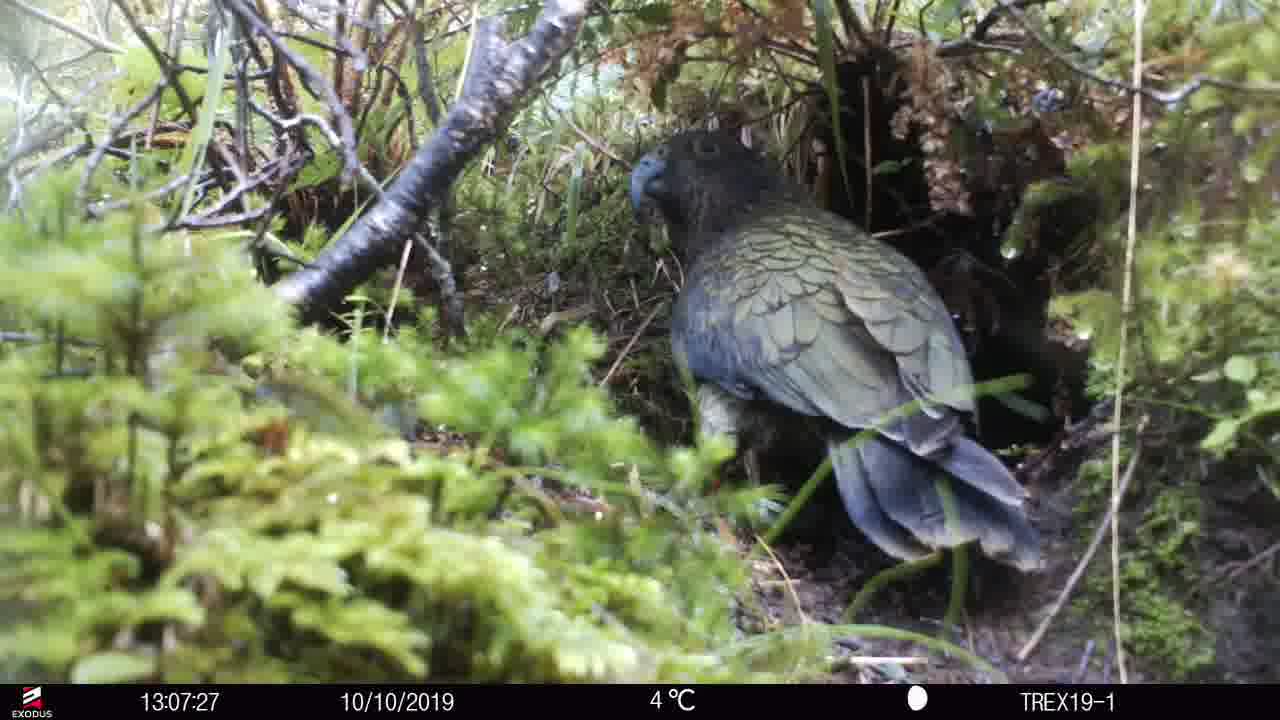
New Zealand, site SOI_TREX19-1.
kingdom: Animalia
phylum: Chordata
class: Aves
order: Psittaciformes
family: Strigopidae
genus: Nestor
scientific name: Nestor notabilis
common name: kea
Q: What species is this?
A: Kea (Nestor notabilis).